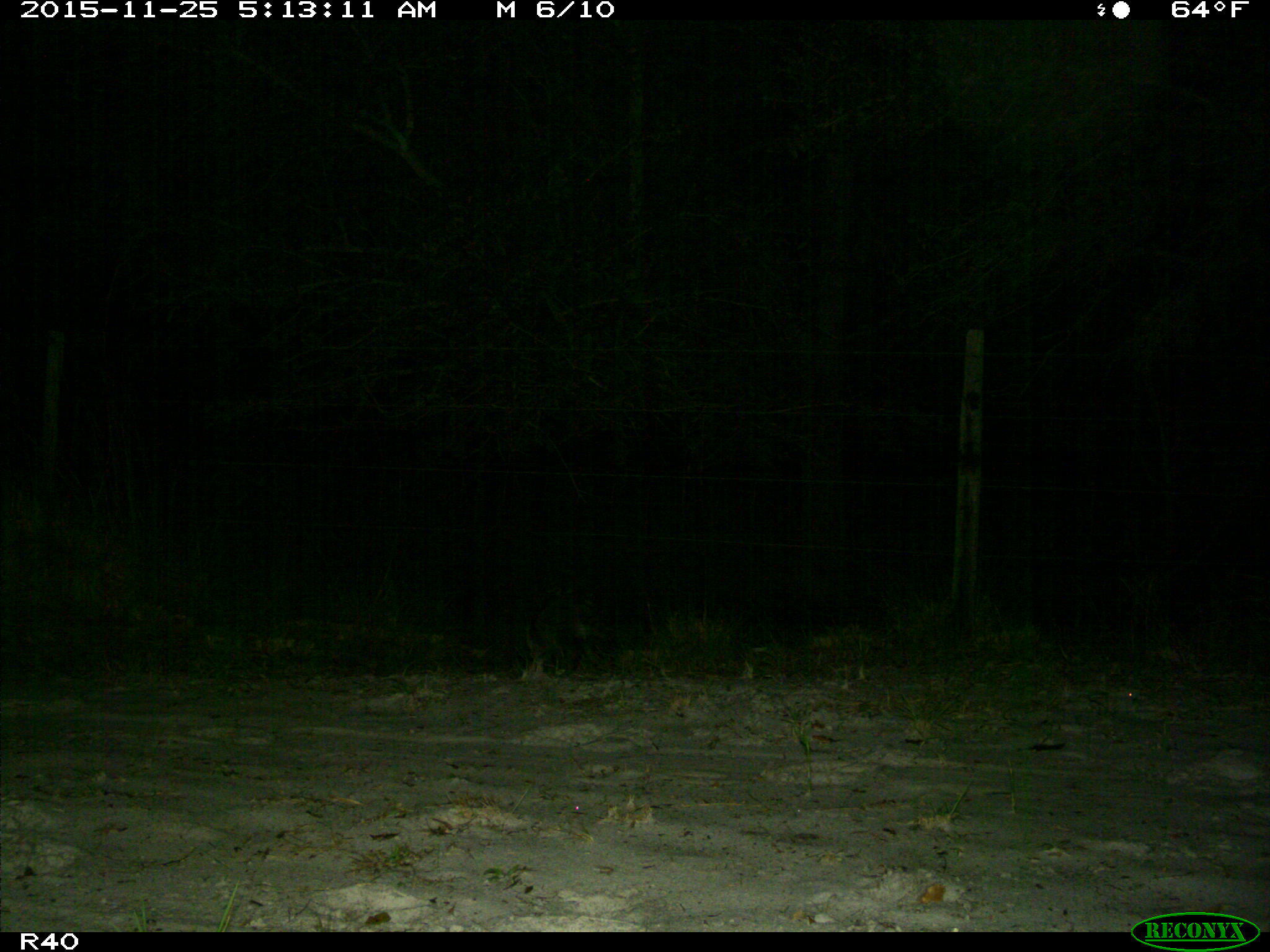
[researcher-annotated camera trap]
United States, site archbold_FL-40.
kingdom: Animalia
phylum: Chordata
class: Mammalia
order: Carnivora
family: Procyonidae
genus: Procyon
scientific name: Procyon lotor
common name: common raccoon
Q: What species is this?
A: Procyon lotor (common raccoon).